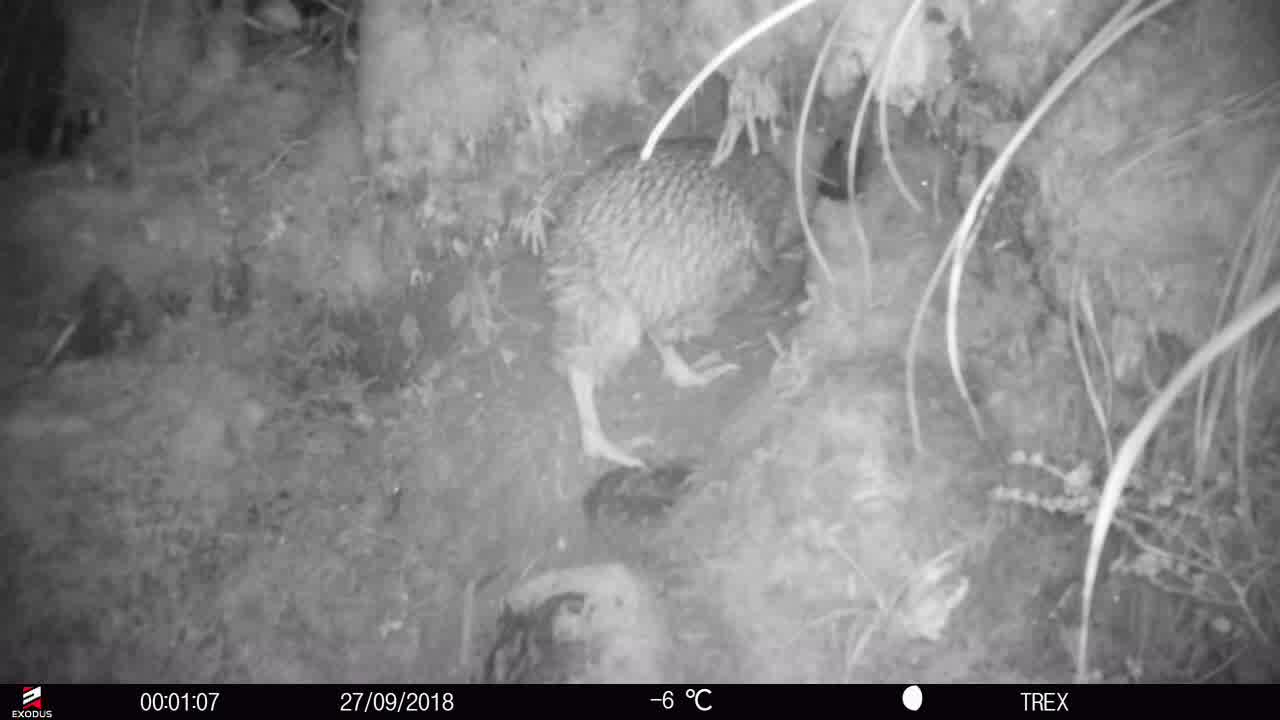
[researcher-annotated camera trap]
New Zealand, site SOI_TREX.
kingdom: Animalia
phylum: Chordata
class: Aves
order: Apterygiformes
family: Apterygidae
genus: Apteryx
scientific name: Apteryx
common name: kiwi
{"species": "kiwi (Apteryx)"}